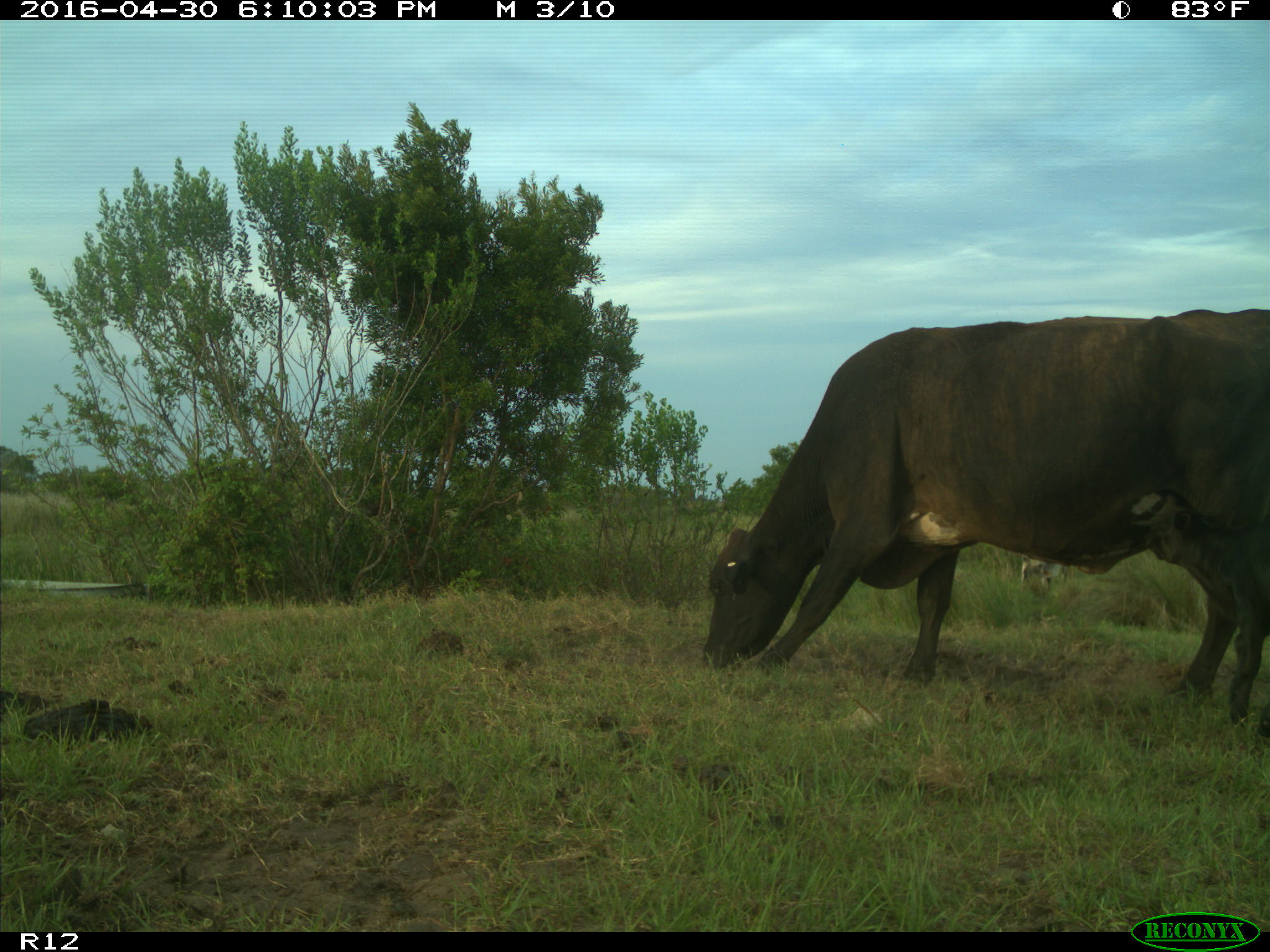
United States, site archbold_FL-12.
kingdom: Animalia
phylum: Chordata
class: Mammalia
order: Artiodactyla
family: Bovidae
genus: Bos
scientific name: Bos taurus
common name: domestic cow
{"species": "Bos taurus (domestic cow)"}